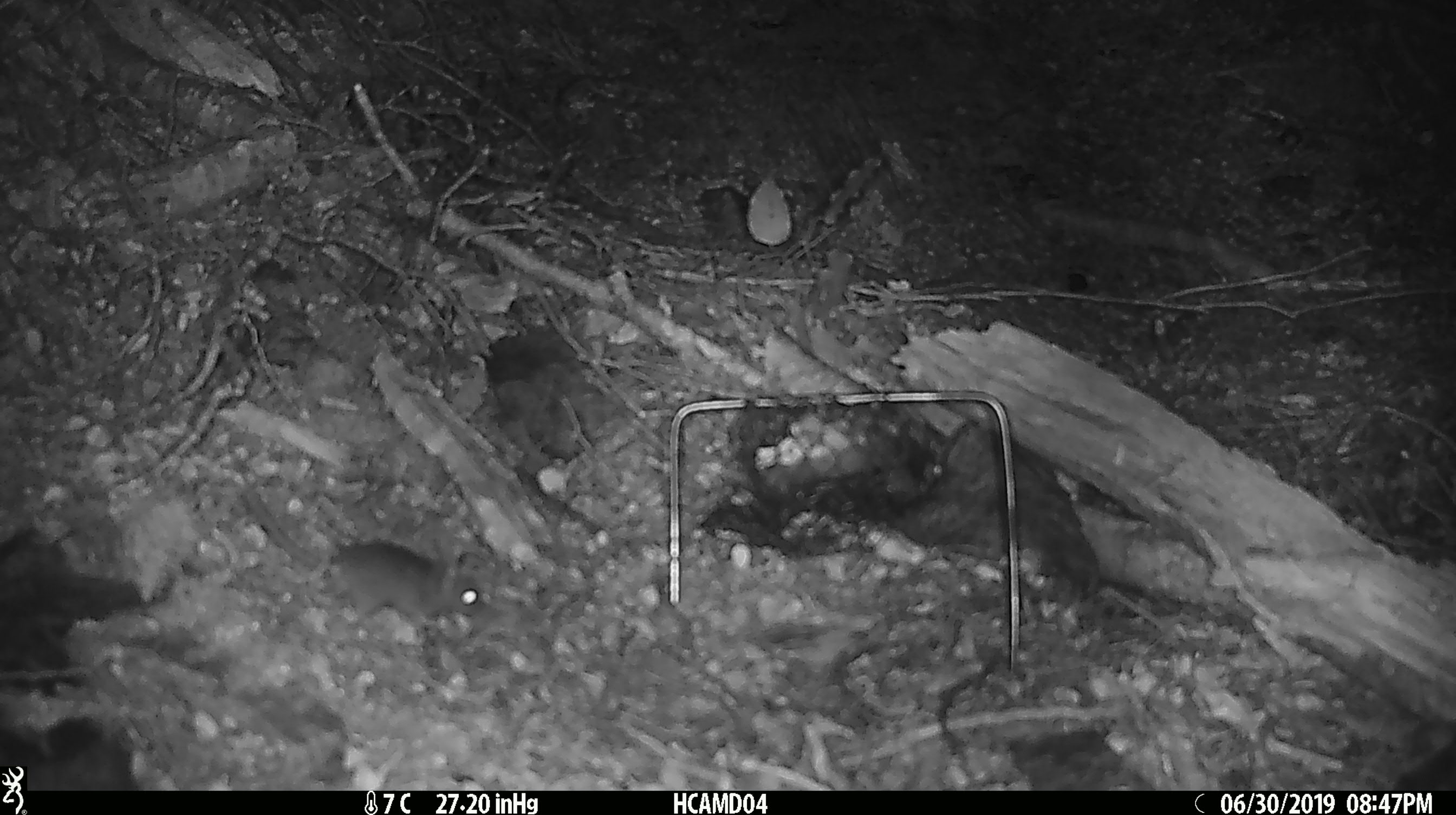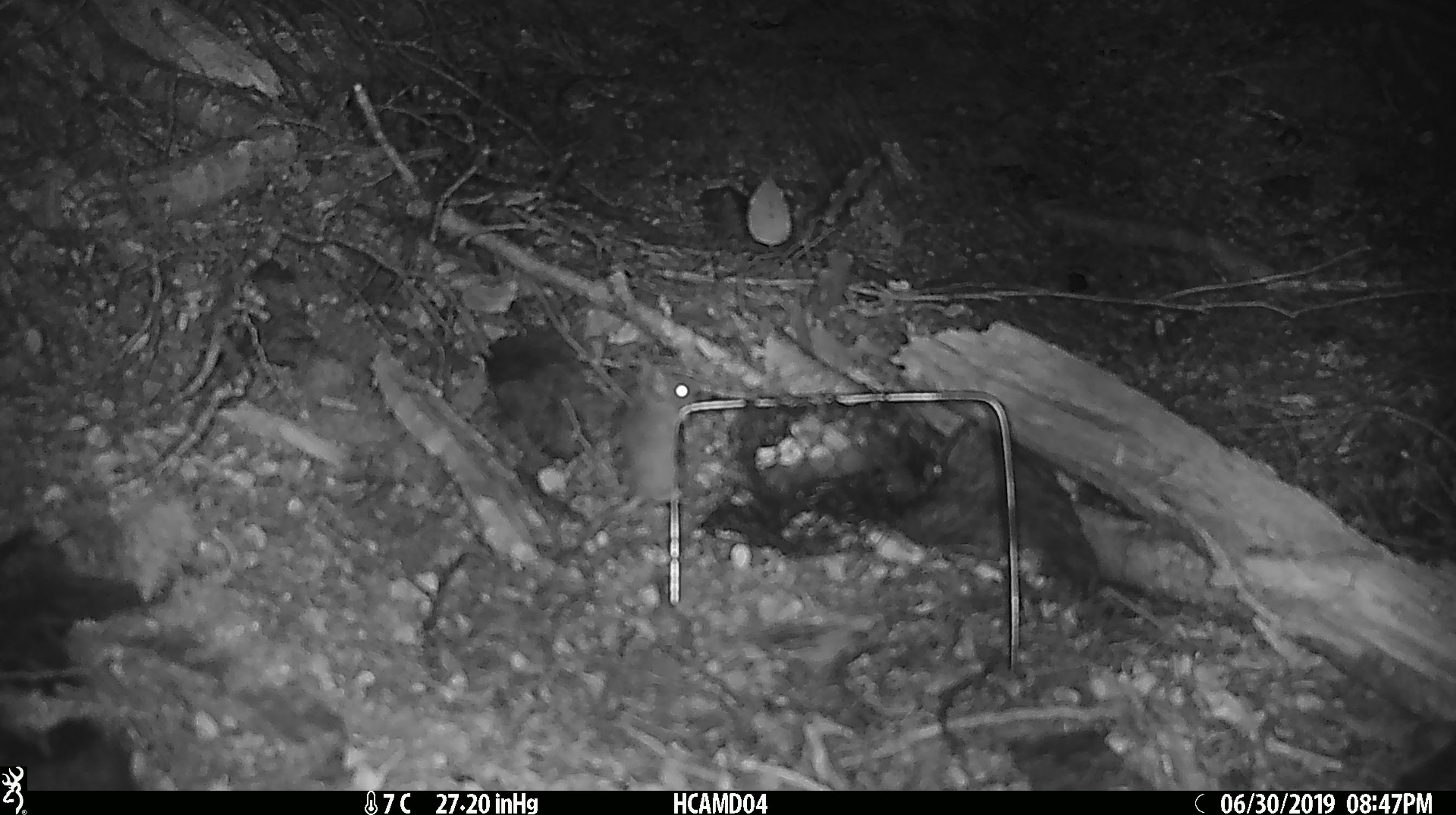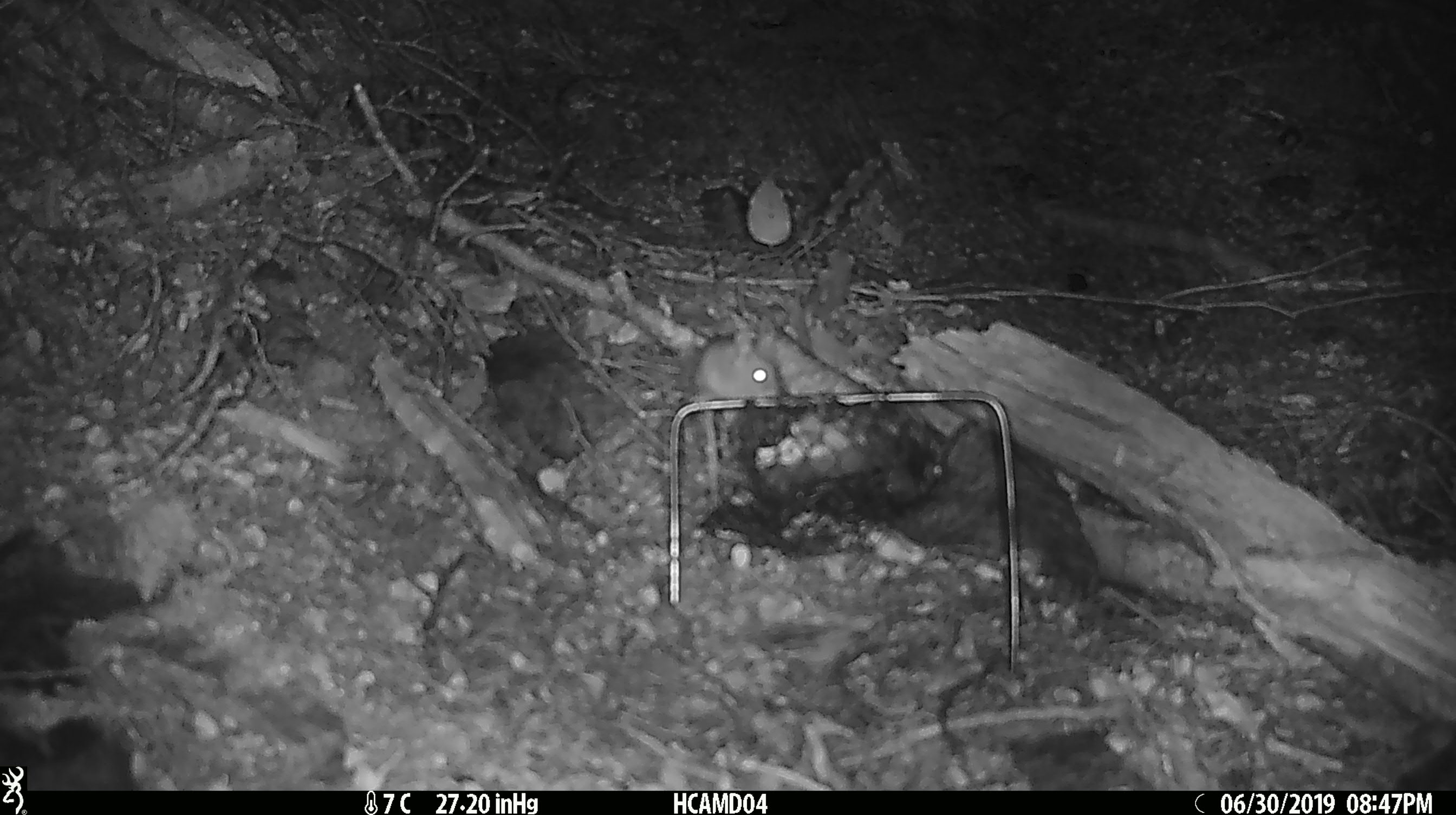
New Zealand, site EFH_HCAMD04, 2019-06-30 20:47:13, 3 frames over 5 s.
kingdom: Animalia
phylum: Chordata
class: Mammalia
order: Rodentia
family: Muridae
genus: Mus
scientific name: Mus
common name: mouse